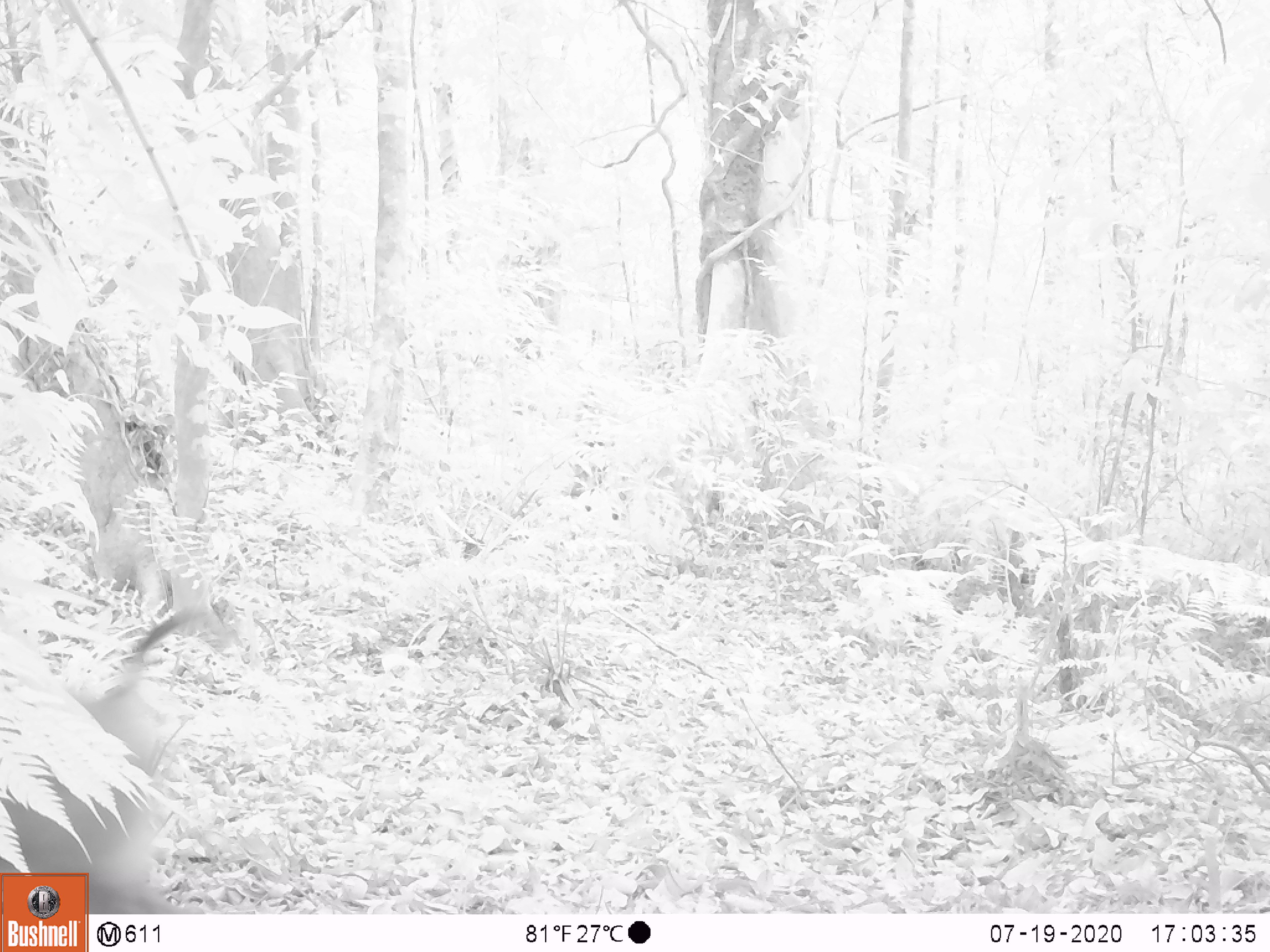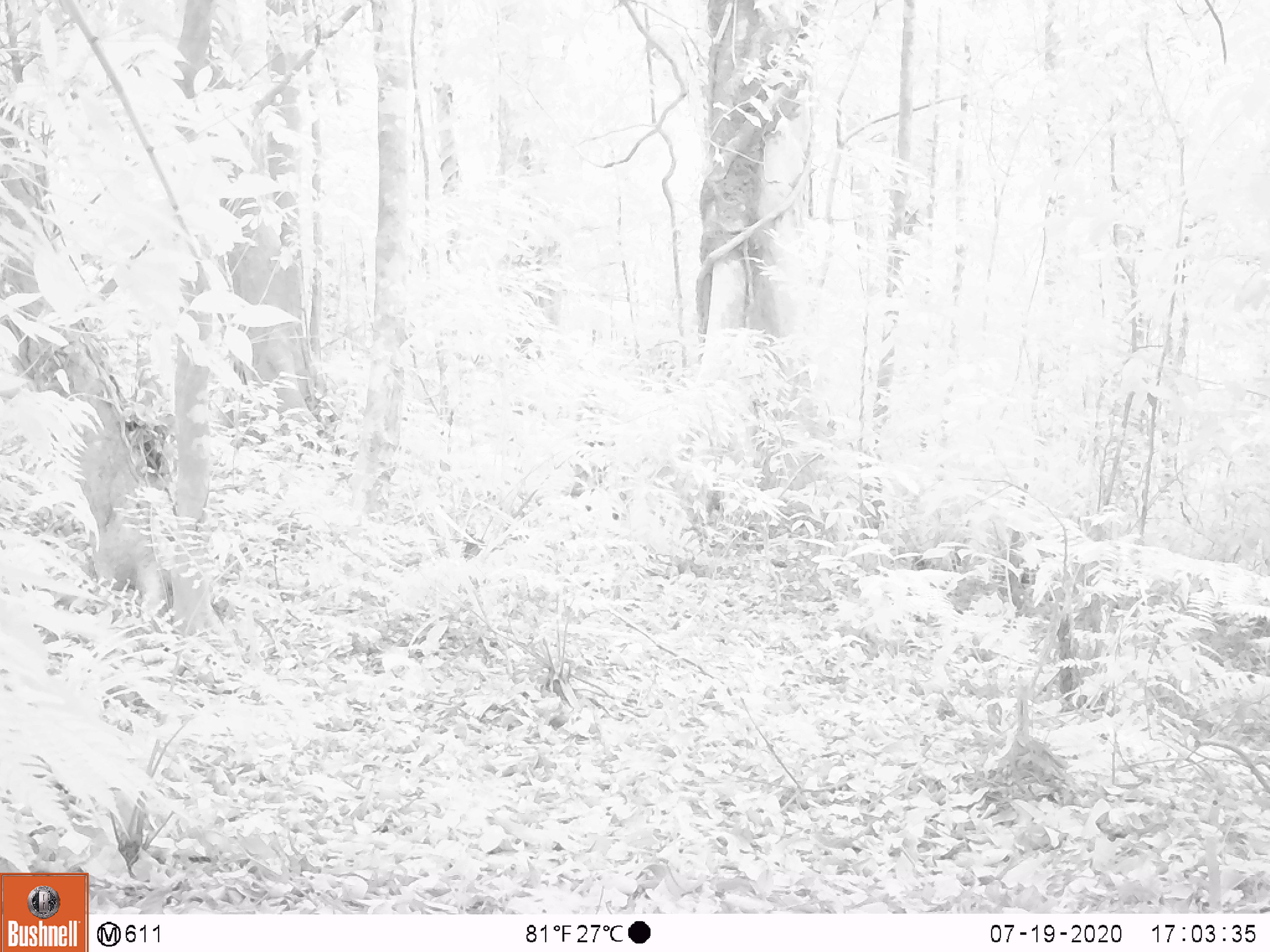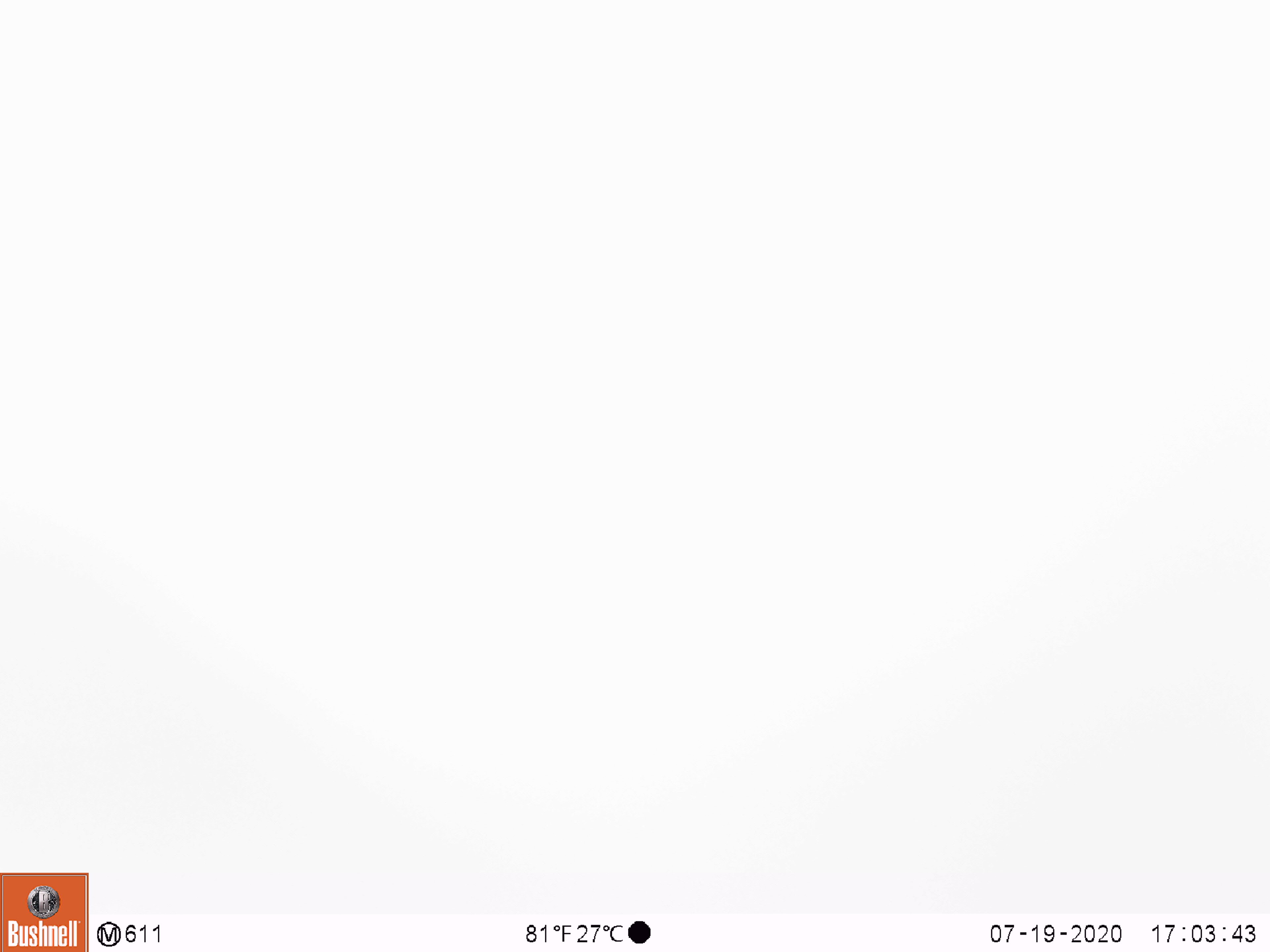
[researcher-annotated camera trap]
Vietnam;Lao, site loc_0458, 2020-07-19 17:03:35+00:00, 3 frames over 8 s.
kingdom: Animalia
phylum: Chordata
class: Mammalia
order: Primates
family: Cercopithecidae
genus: Macaca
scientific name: Macaca nemestrina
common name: pig-tailed macaque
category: pig tailed macaque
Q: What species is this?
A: Pig tailed macaque (pig-tailed macaque) (Macaca nemestrina).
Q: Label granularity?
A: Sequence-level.